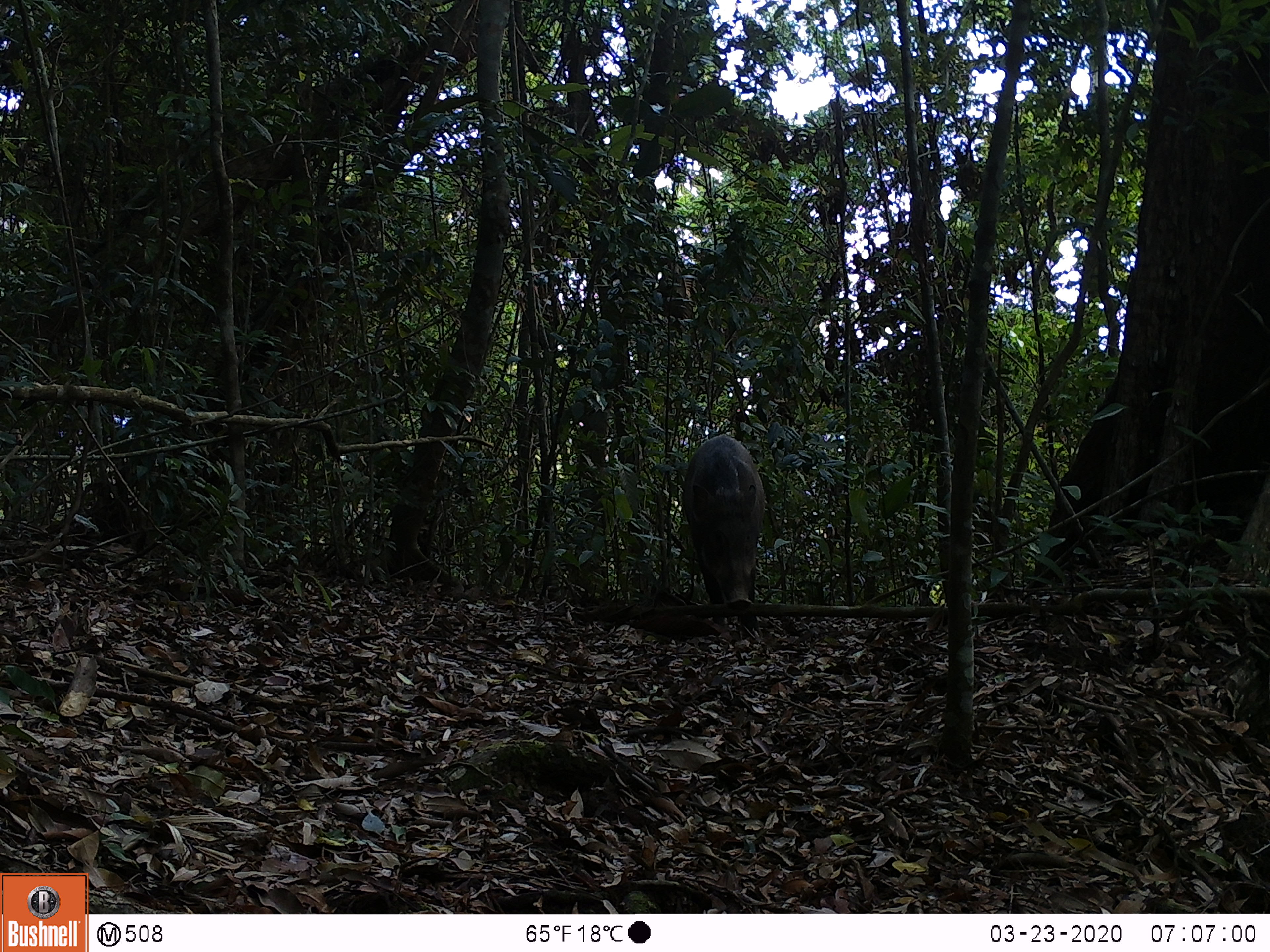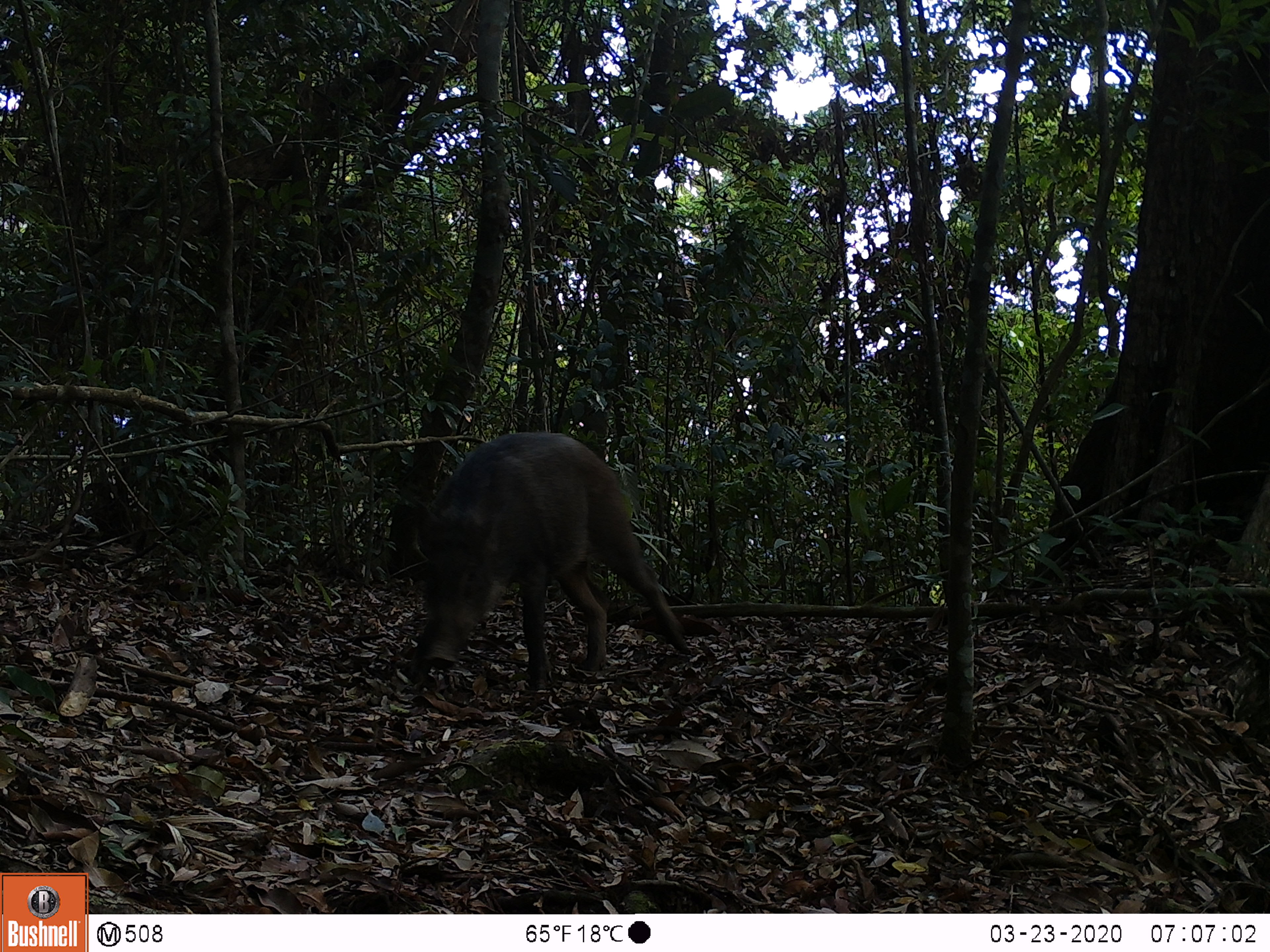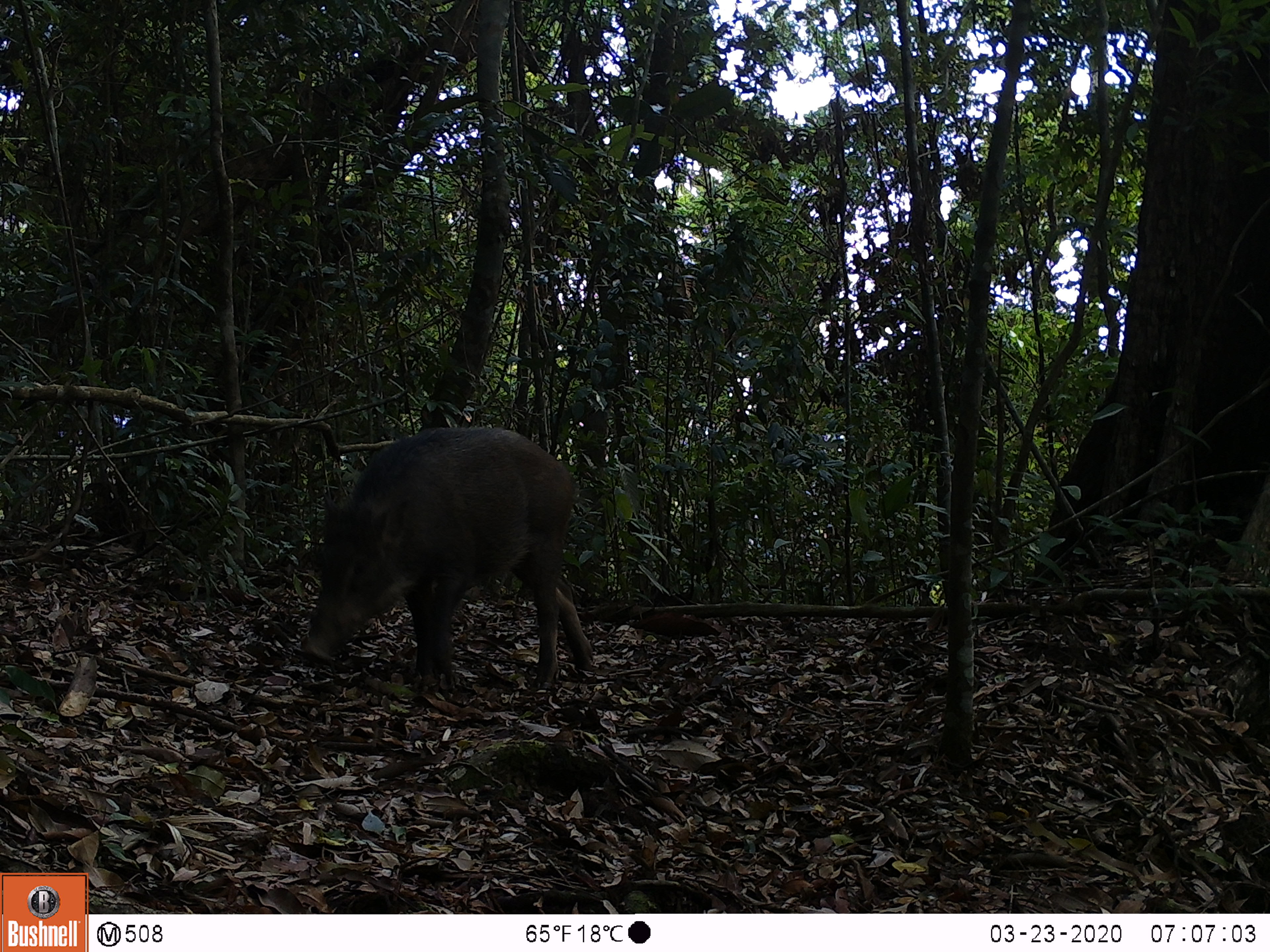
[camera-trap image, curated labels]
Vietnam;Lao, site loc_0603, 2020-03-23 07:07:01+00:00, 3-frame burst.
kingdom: Animalia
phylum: Chordata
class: Mammalia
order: Artiodactyla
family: Suidae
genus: Sus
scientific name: Sus scrofa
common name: eurasian wild pig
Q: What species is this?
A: Eurasian wild pig (Sus scrofa).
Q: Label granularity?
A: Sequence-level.